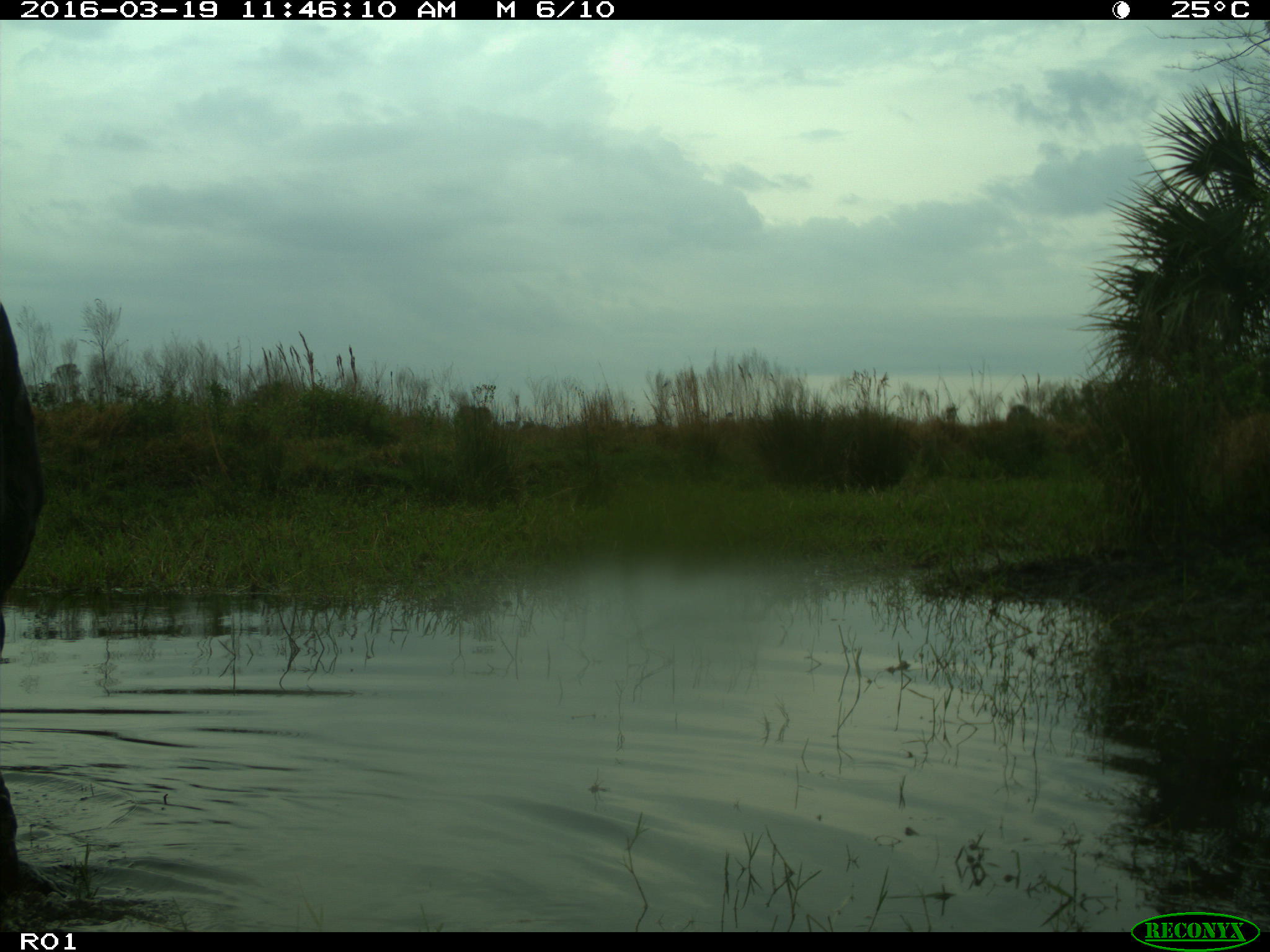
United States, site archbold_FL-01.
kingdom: Animalia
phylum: Chordata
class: Mammalia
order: Artiodactyla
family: Bovidae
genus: Bos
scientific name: Bos taurus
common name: domestic cow